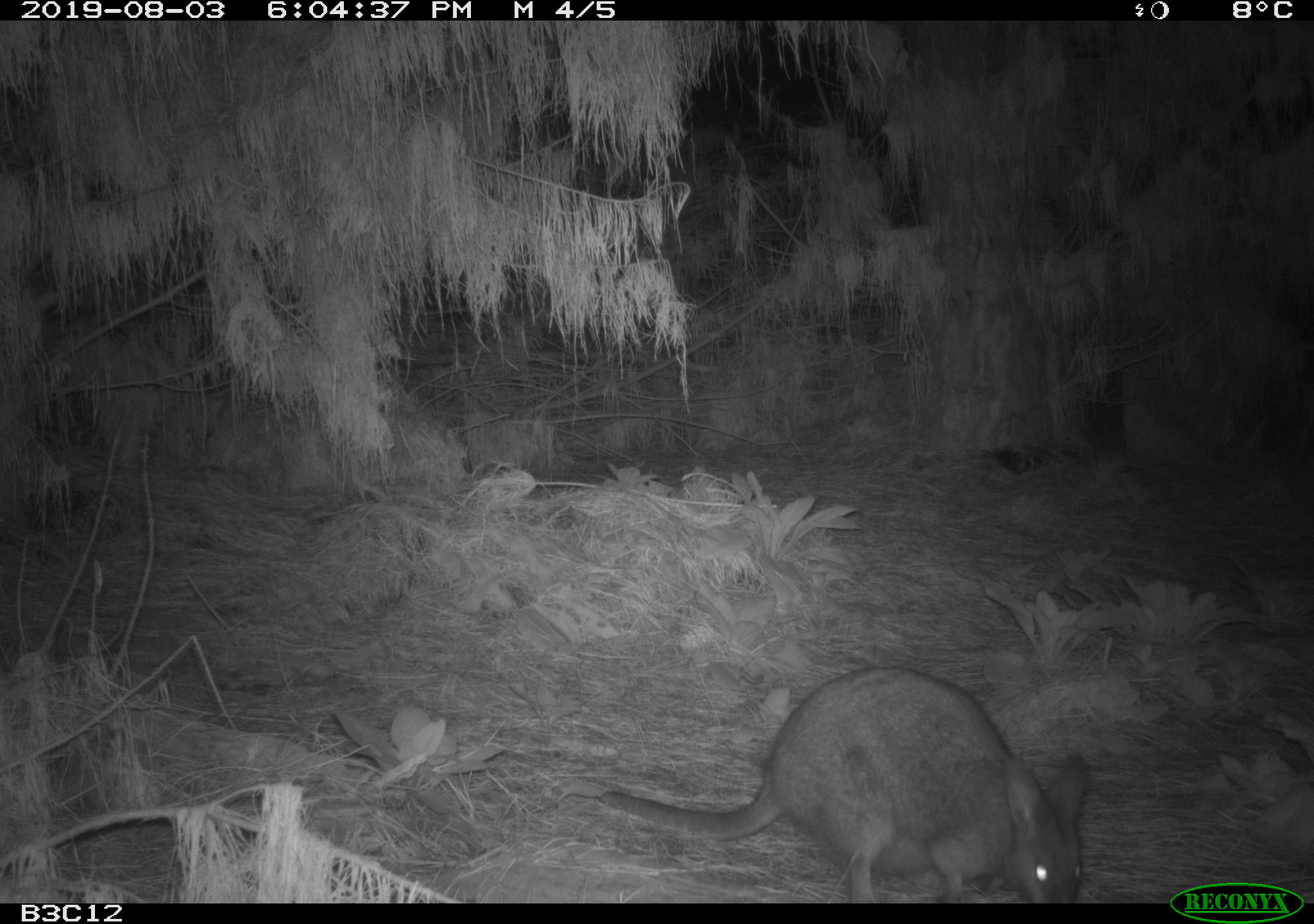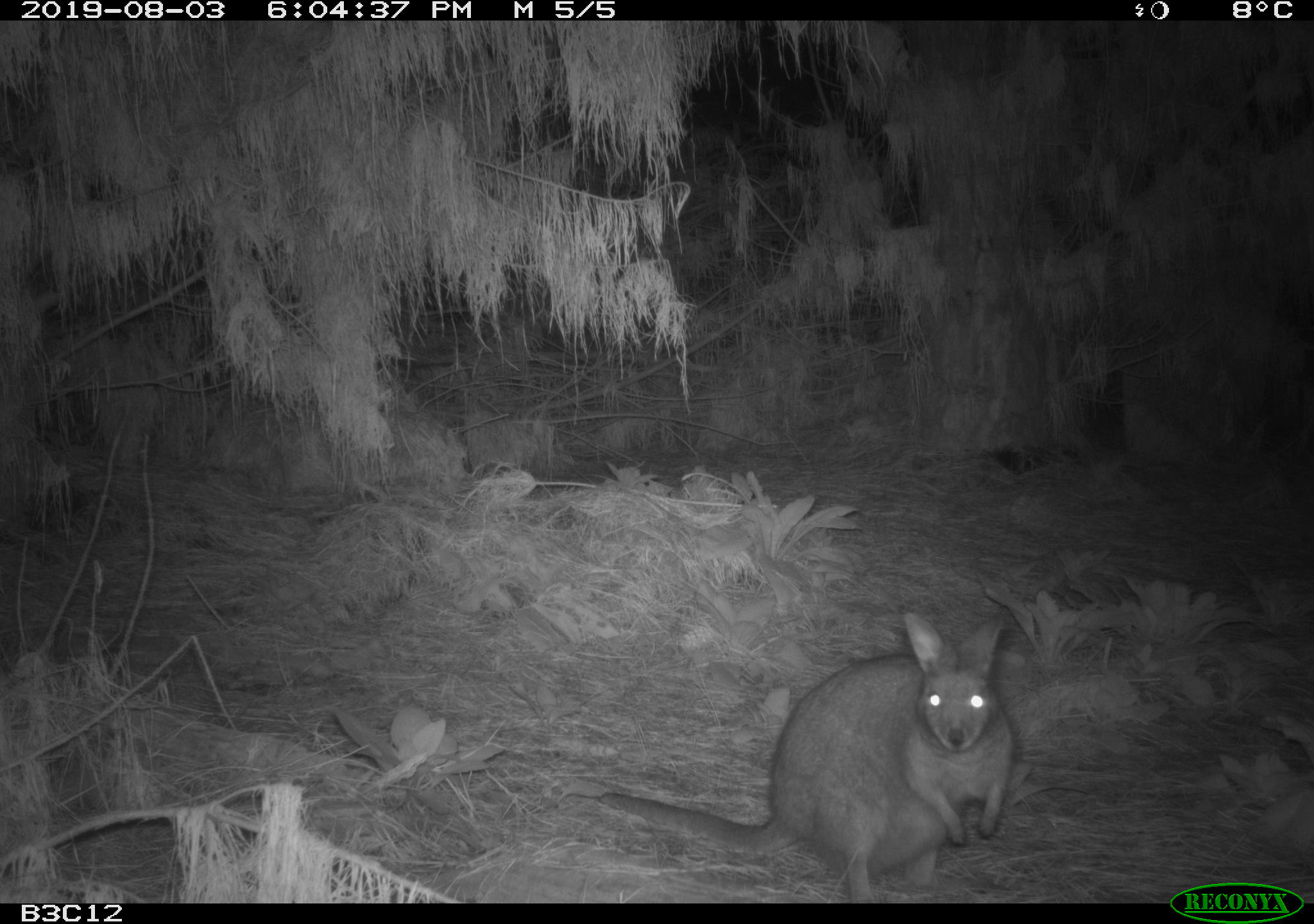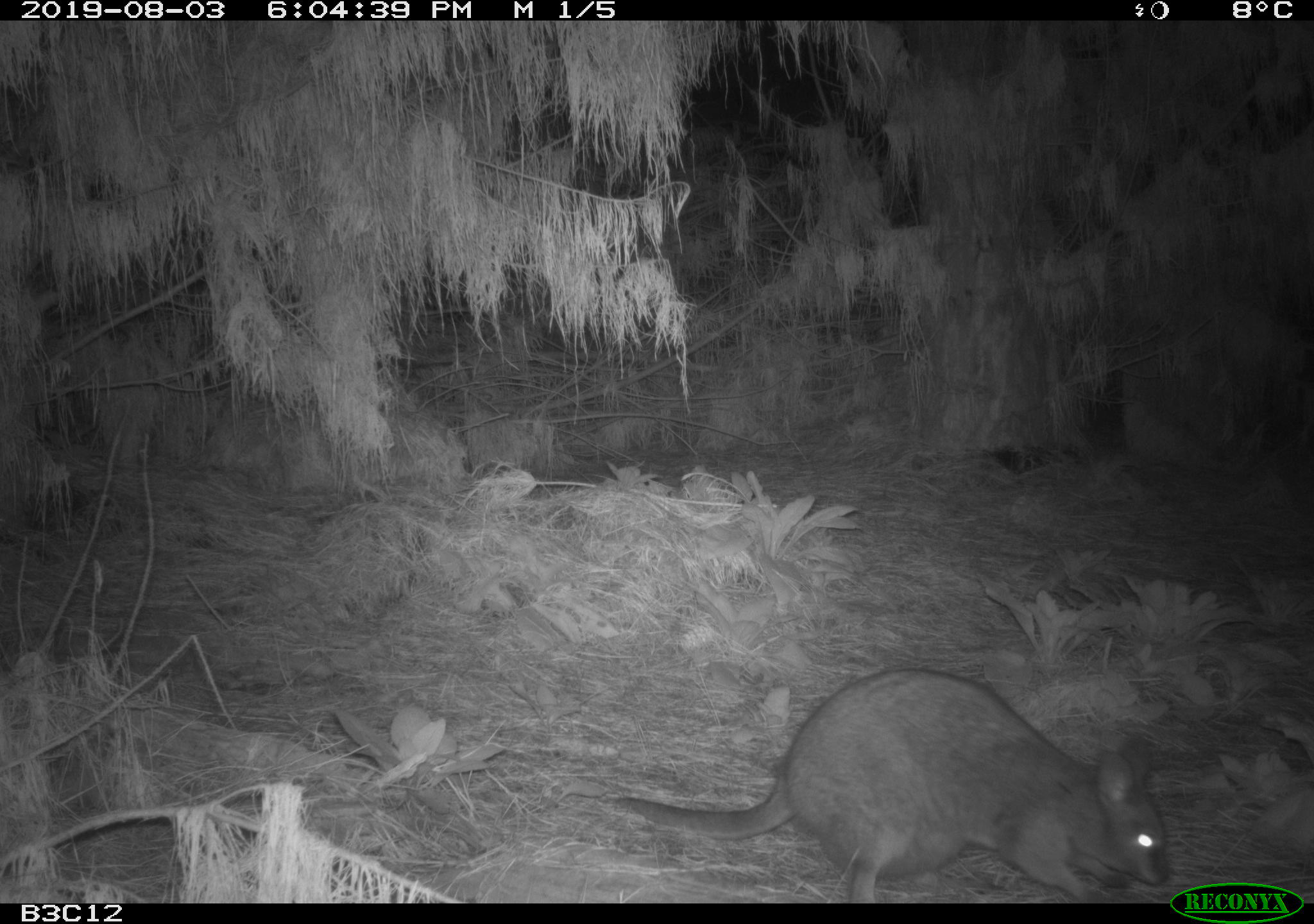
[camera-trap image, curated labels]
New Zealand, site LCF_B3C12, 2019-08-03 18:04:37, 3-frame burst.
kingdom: Animalia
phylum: Chordata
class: Mammalia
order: Diprotodontia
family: Macropodidae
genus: Notamacropus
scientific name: Notamacropus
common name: wallaby